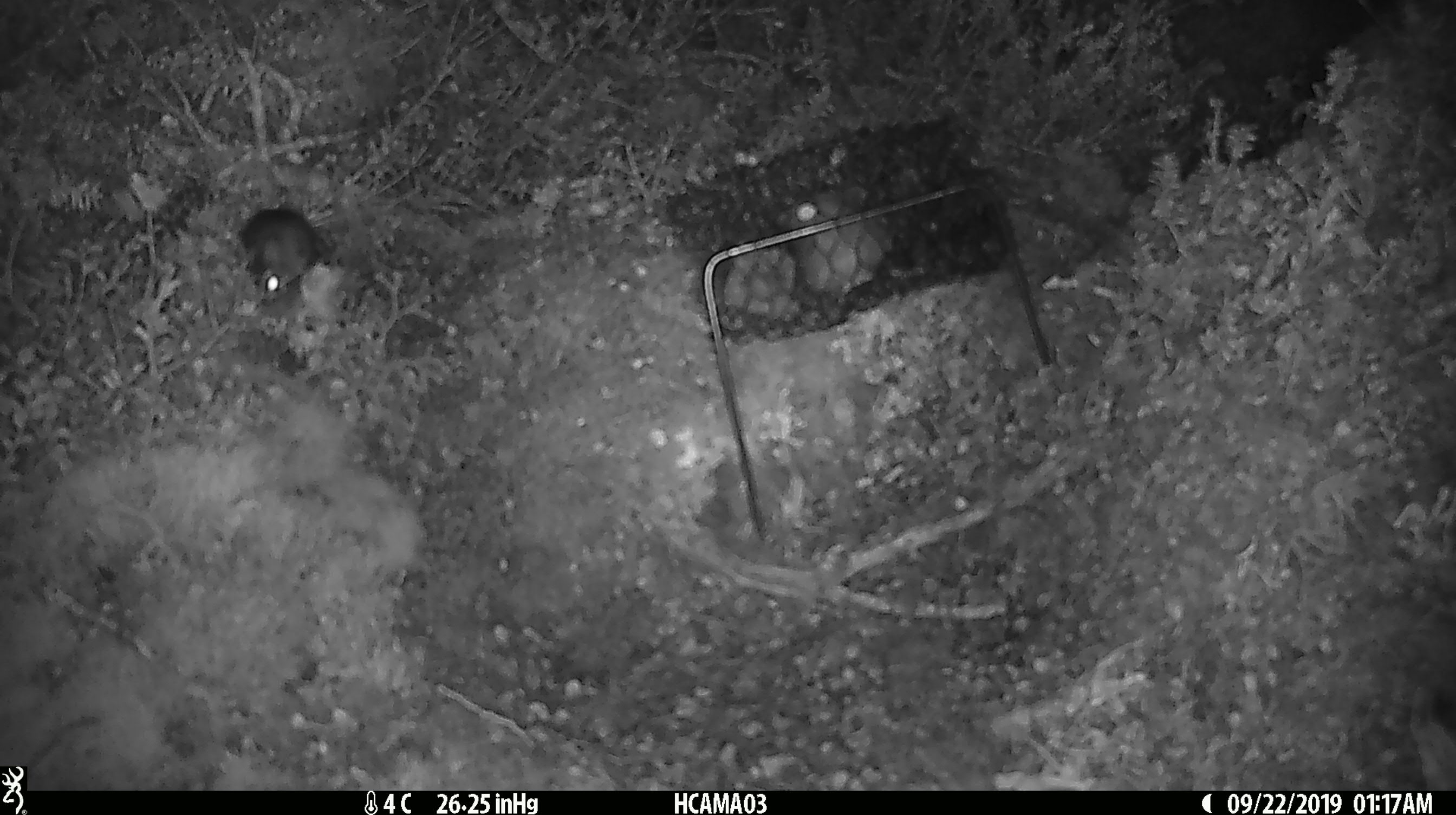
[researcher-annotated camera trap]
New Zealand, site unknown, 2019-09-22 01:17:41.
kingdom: Animalia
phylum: Chordata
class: Mammalia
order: Rodentia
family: Muridae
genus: Mus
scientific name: Mus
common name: mouse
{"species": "mouse (Mus)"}